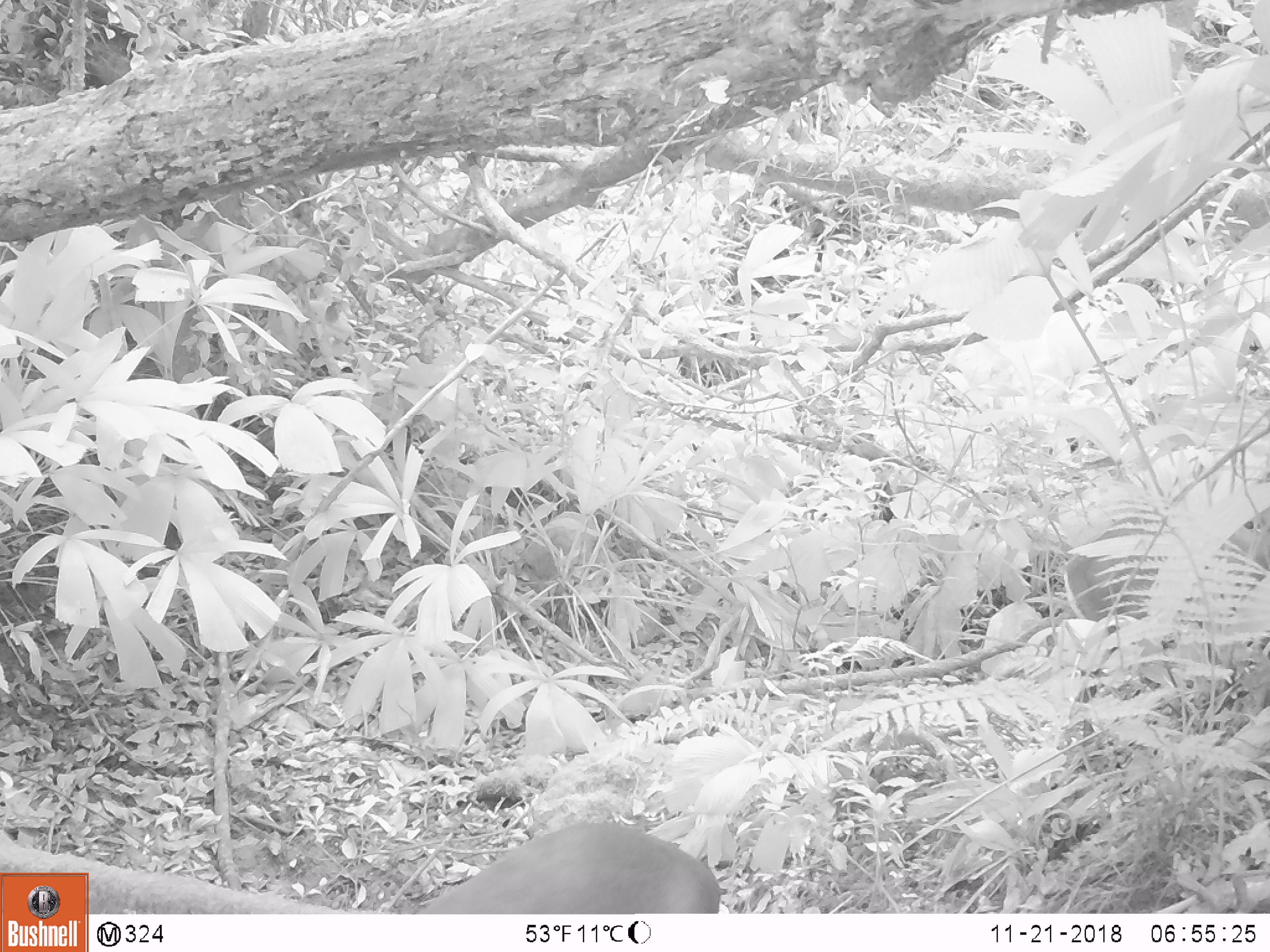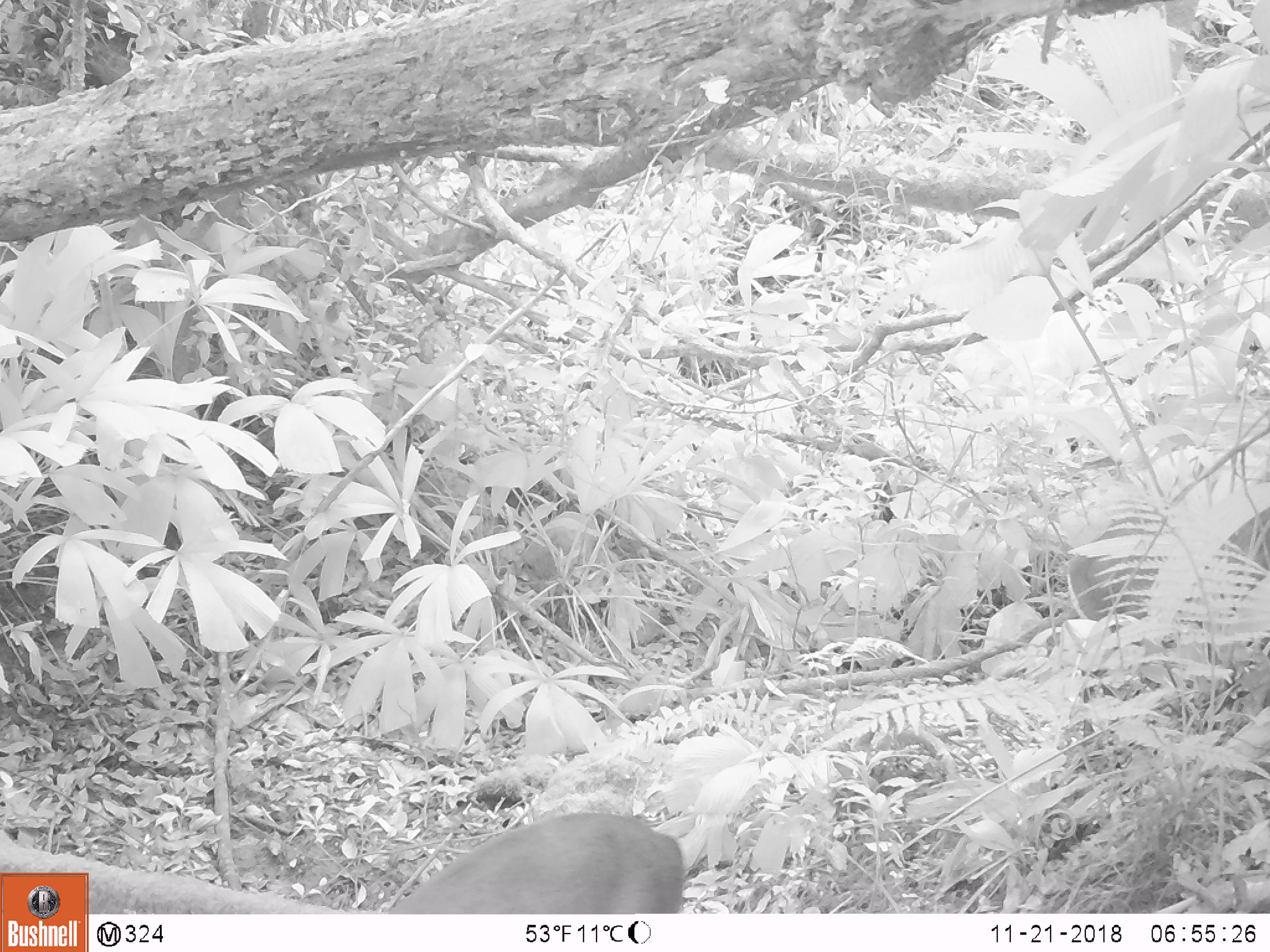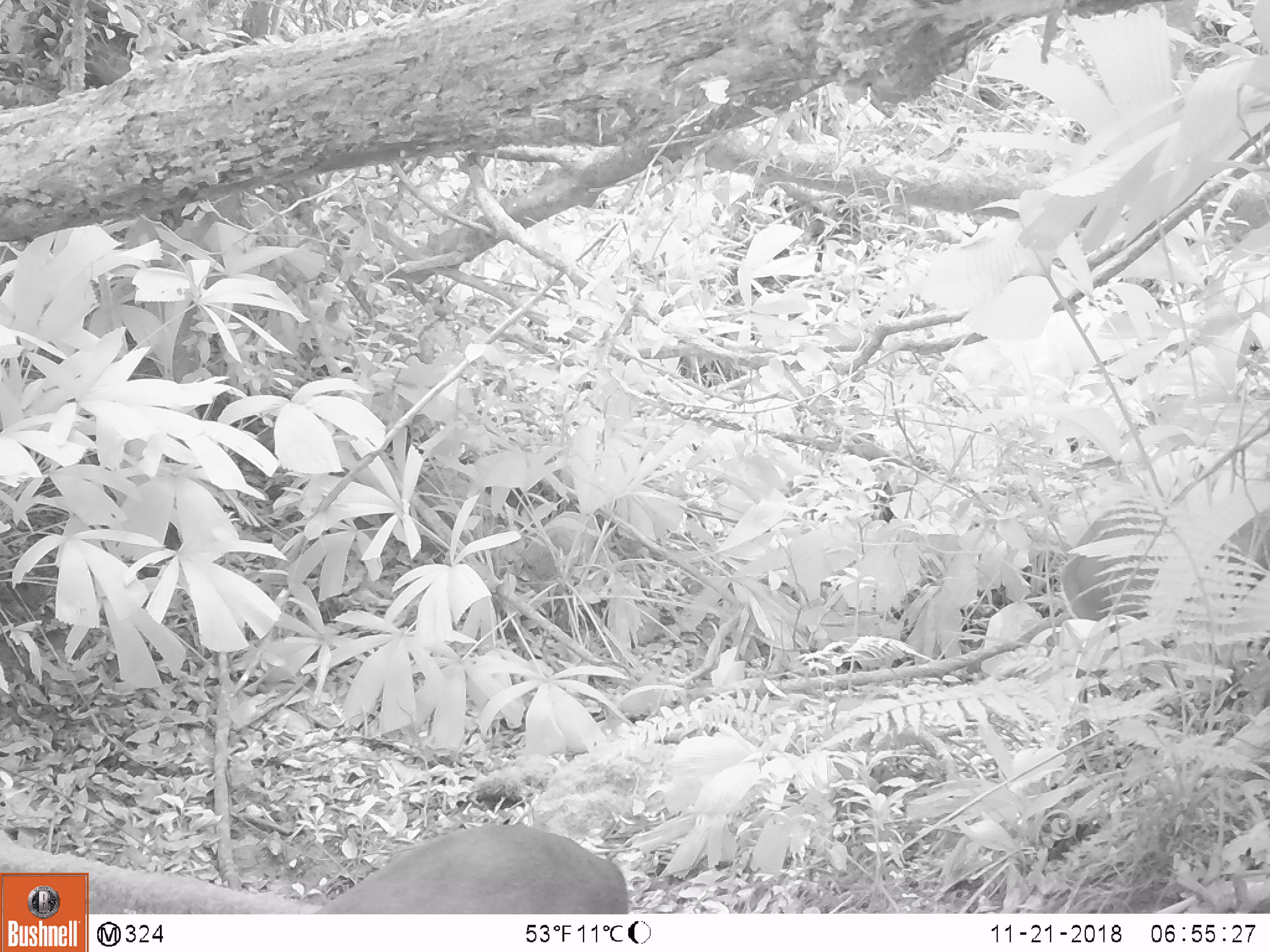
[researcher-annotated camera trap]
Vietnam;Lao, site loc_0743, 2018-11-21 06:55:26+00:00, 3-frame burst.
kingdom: Animalia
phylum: Chordata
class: Mammalia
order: Artiodactyla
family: Cervidae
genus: Muntiacus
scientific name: Muntiacus rooseveltorum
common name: roosevelt's muntjac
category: roosevelts muntjac group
Roosevelts muntjac group (roosevelt's muntjac) (Muntiacus rooseveltorum). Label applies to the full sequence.